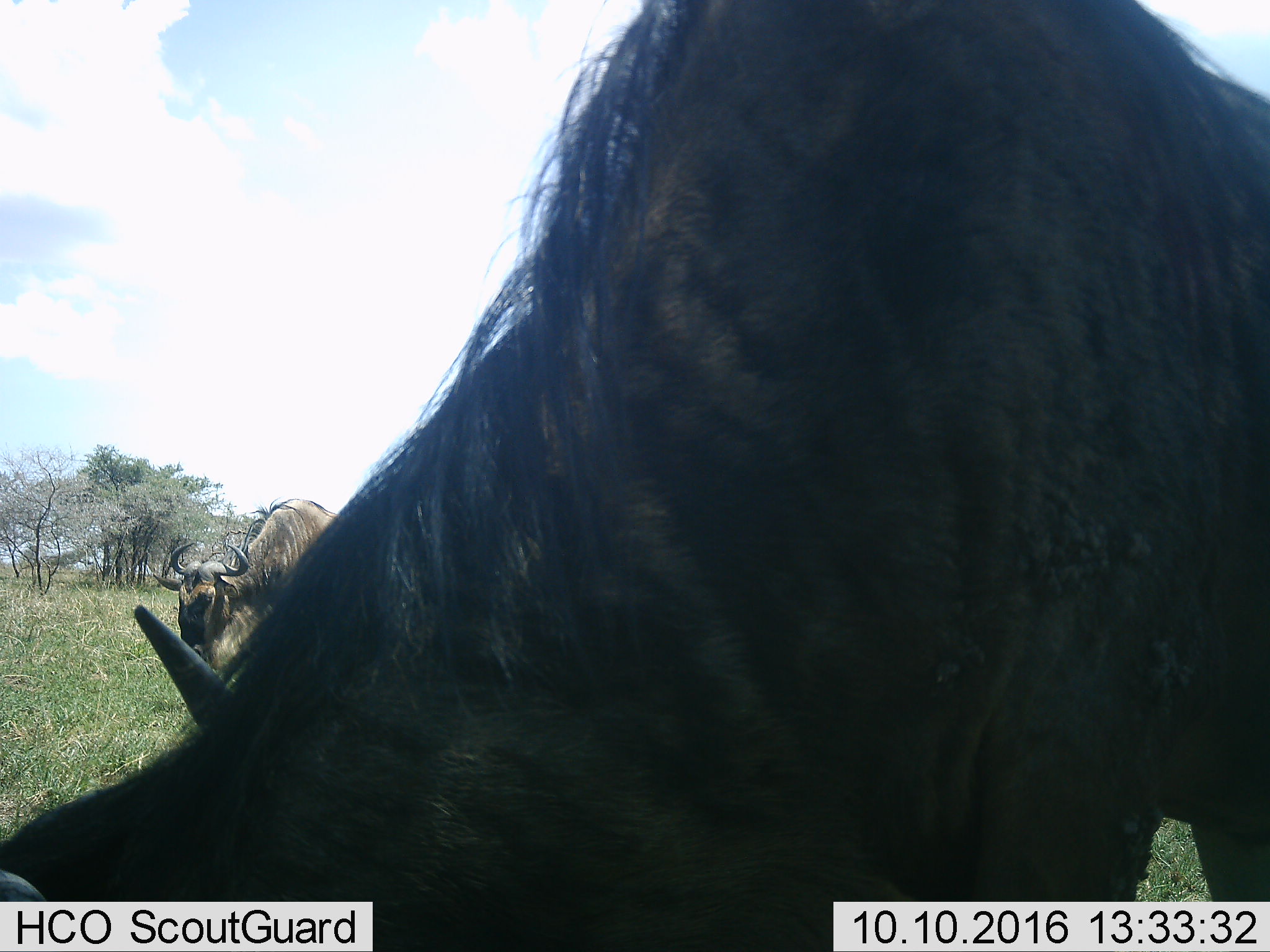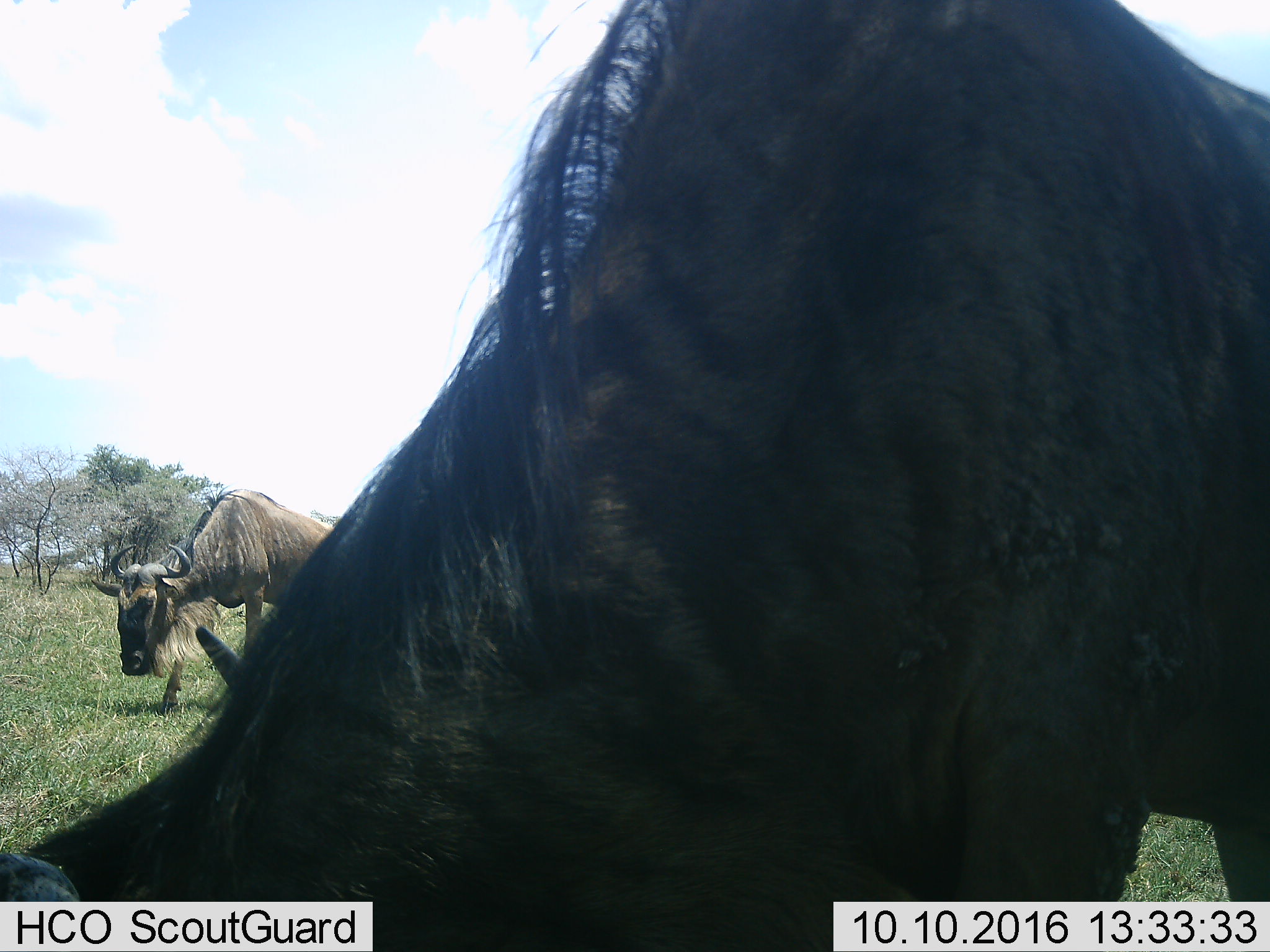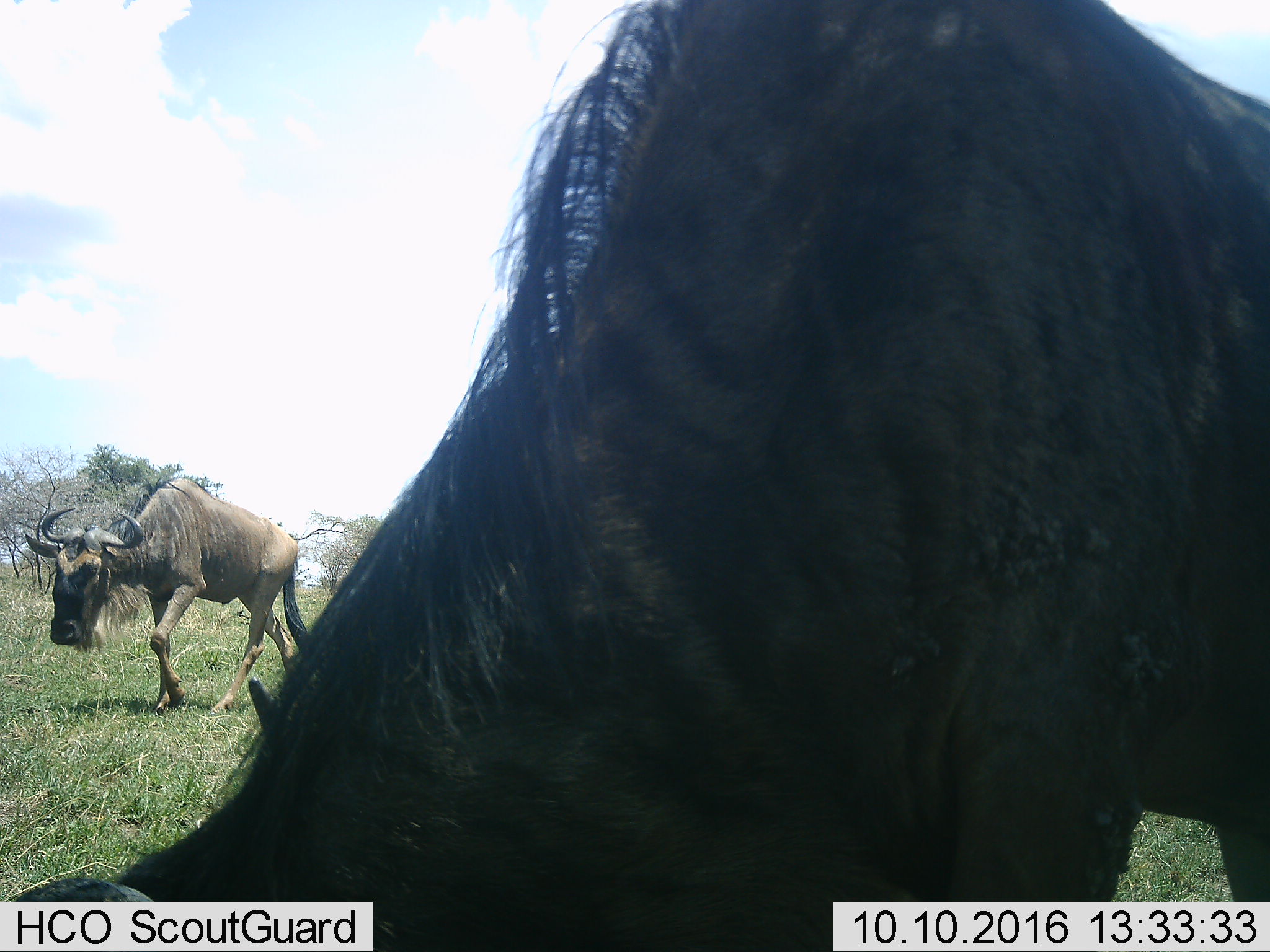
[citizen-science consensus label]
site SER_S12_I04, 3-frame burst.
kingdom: Animalia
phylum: Chordata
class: Mammalia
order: Artiodactyla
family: Bovidae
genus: Connochaetes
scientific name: Connochaetes taurinus taurinus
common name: blue wildebeest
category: wildebeestblue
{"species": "wildebeestblue (blue wildebeest) (Connochaetes taurinus taurinus)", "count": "2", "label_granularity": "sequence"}